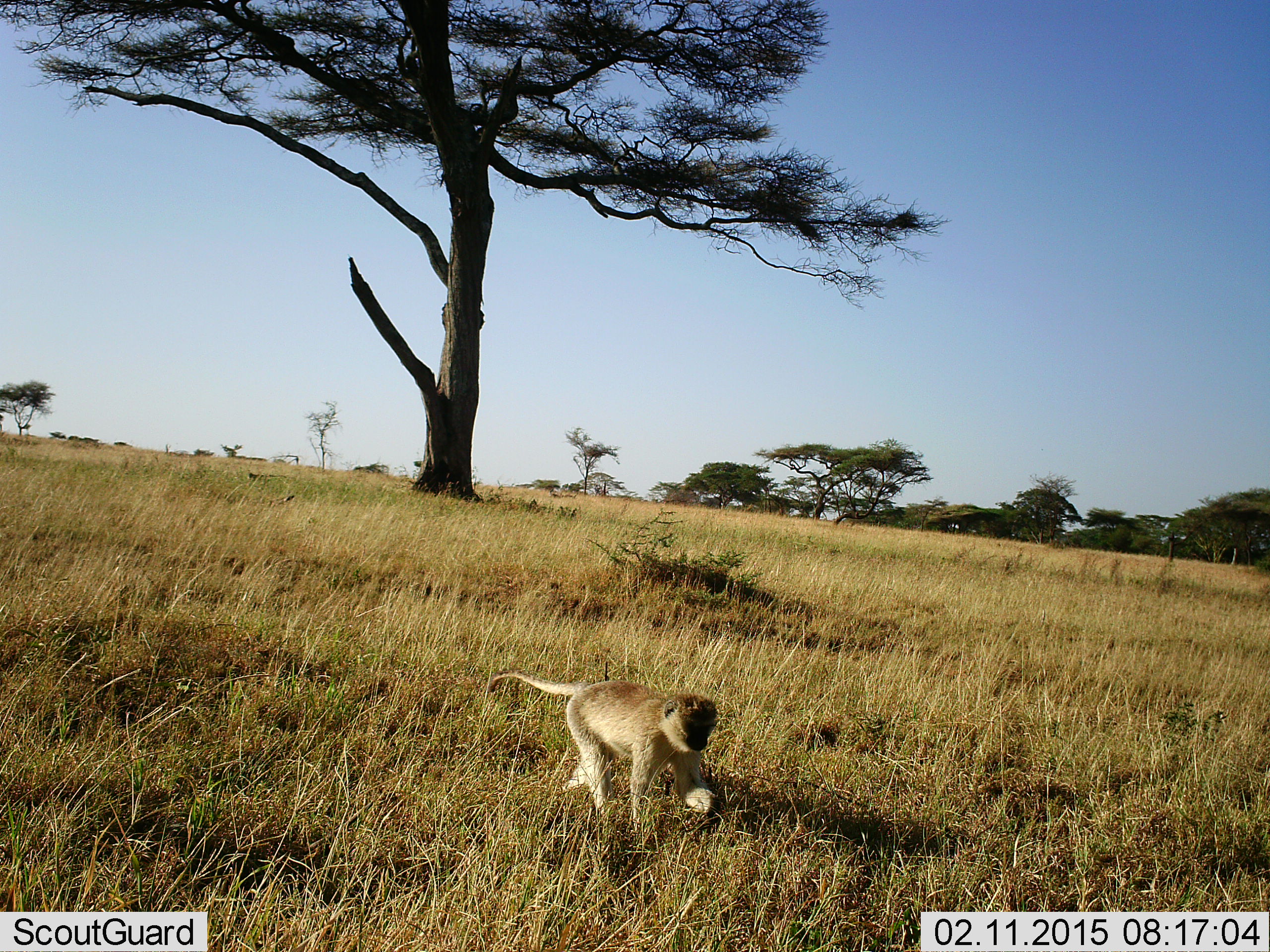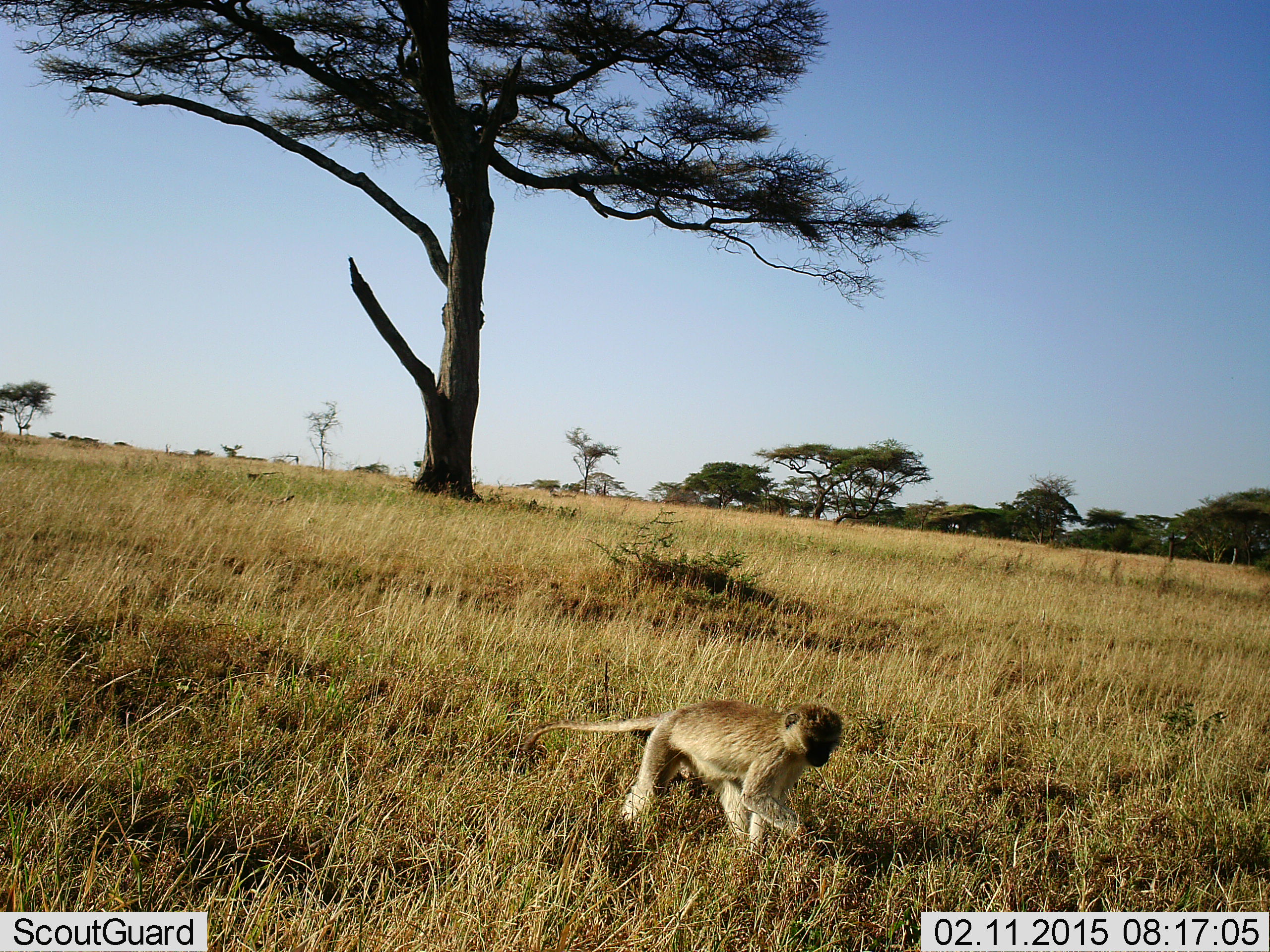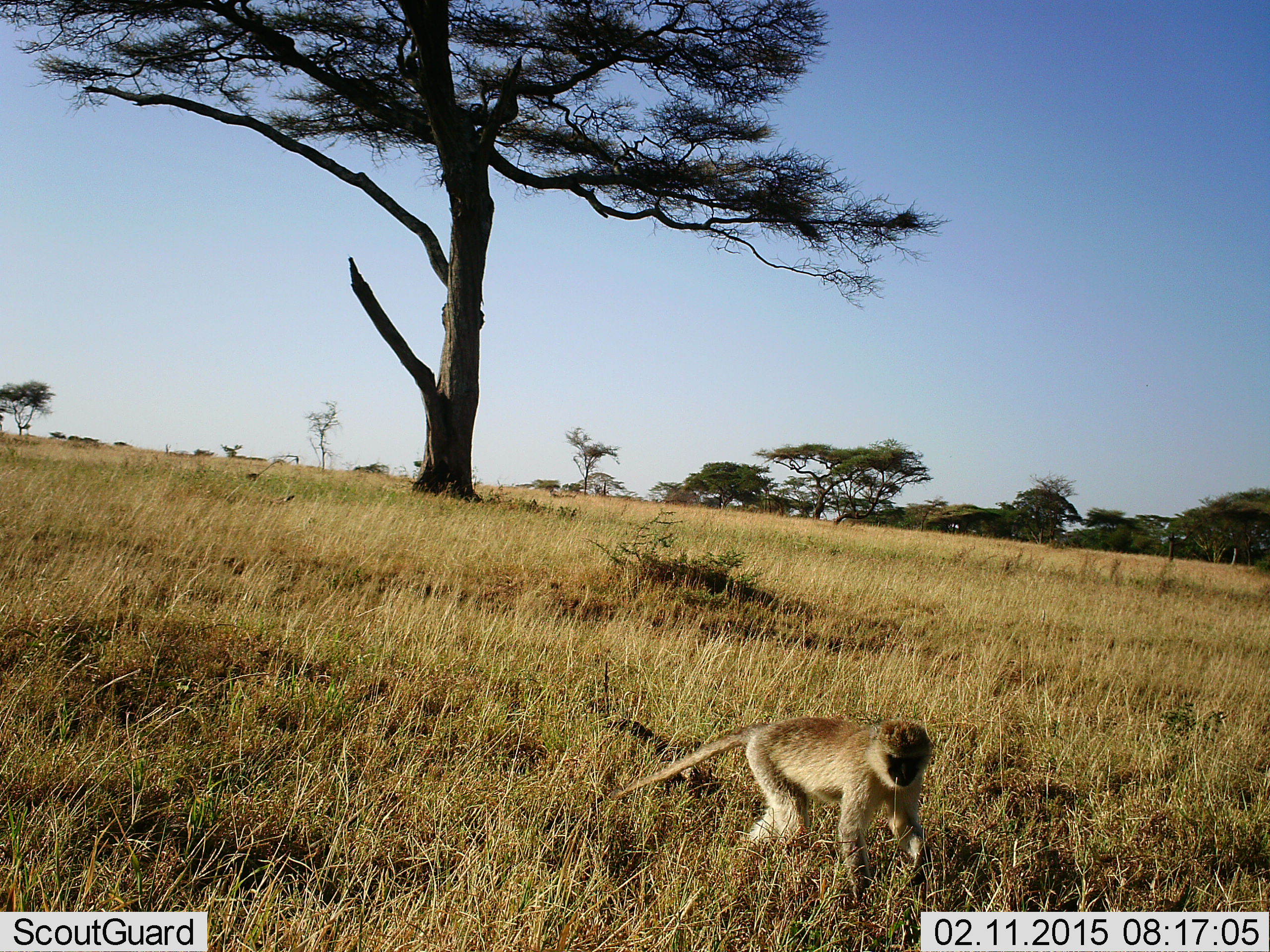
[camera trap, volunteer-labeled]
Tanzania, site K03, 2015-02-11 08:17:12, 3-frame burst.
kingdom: Animalia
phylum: Chordata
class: Mammalia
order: Primates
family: Cercopithecidae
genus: Chlorocebus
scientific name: Chlorocebus pygerythrus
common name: vervet monkey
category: monkeyvervet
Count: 1.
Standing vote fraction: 0%.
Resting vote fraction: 0%.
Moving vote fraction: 80%.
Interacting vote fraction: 0%.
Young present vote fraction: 0%.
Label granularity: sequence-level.